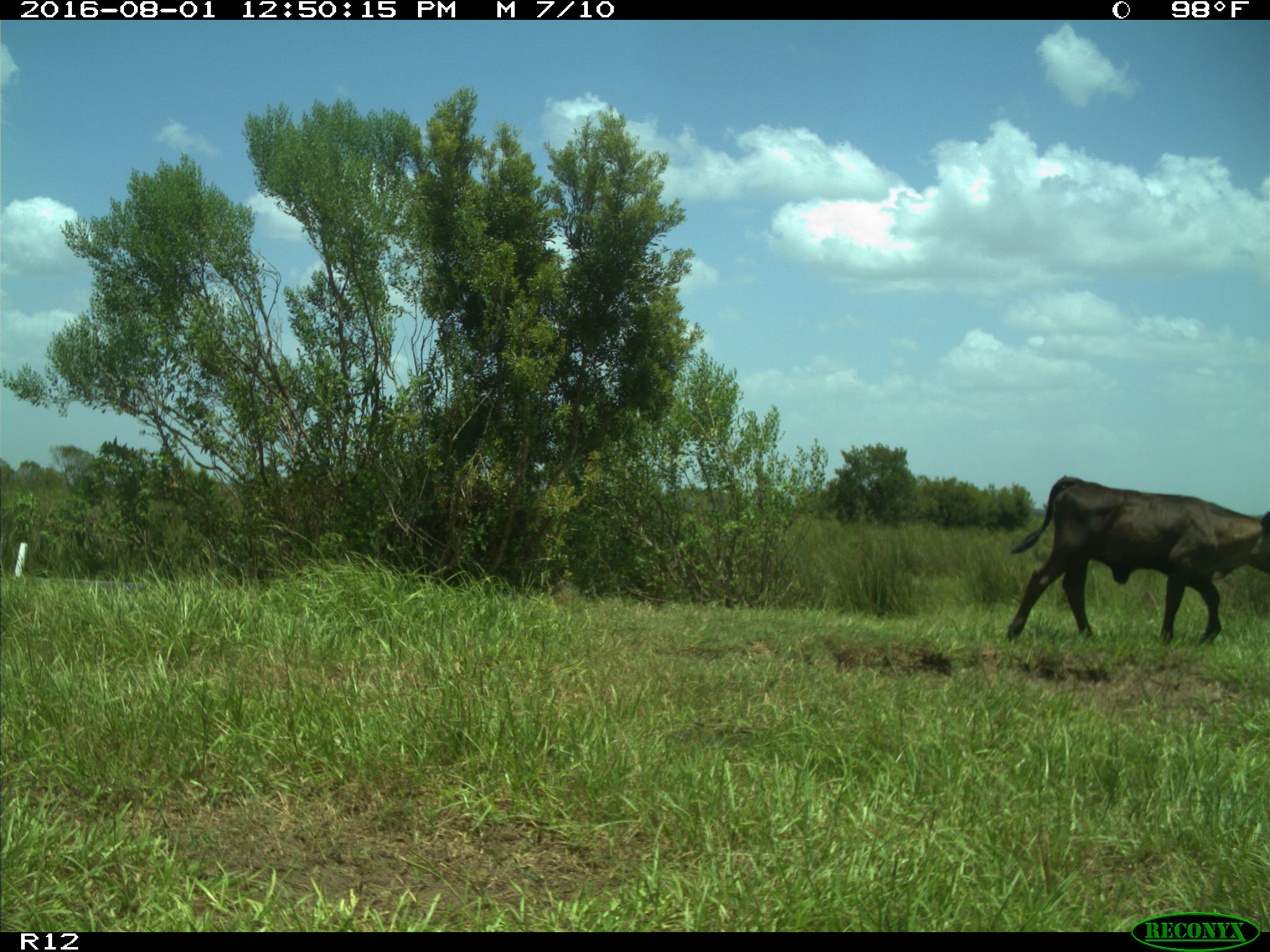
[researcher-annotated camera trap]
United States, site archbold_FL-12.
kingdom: Animalia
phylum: Chordata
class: Mammalia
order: Artiodactyla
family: Bovidae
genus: Bos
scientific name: Bos taurus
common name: domestic cow